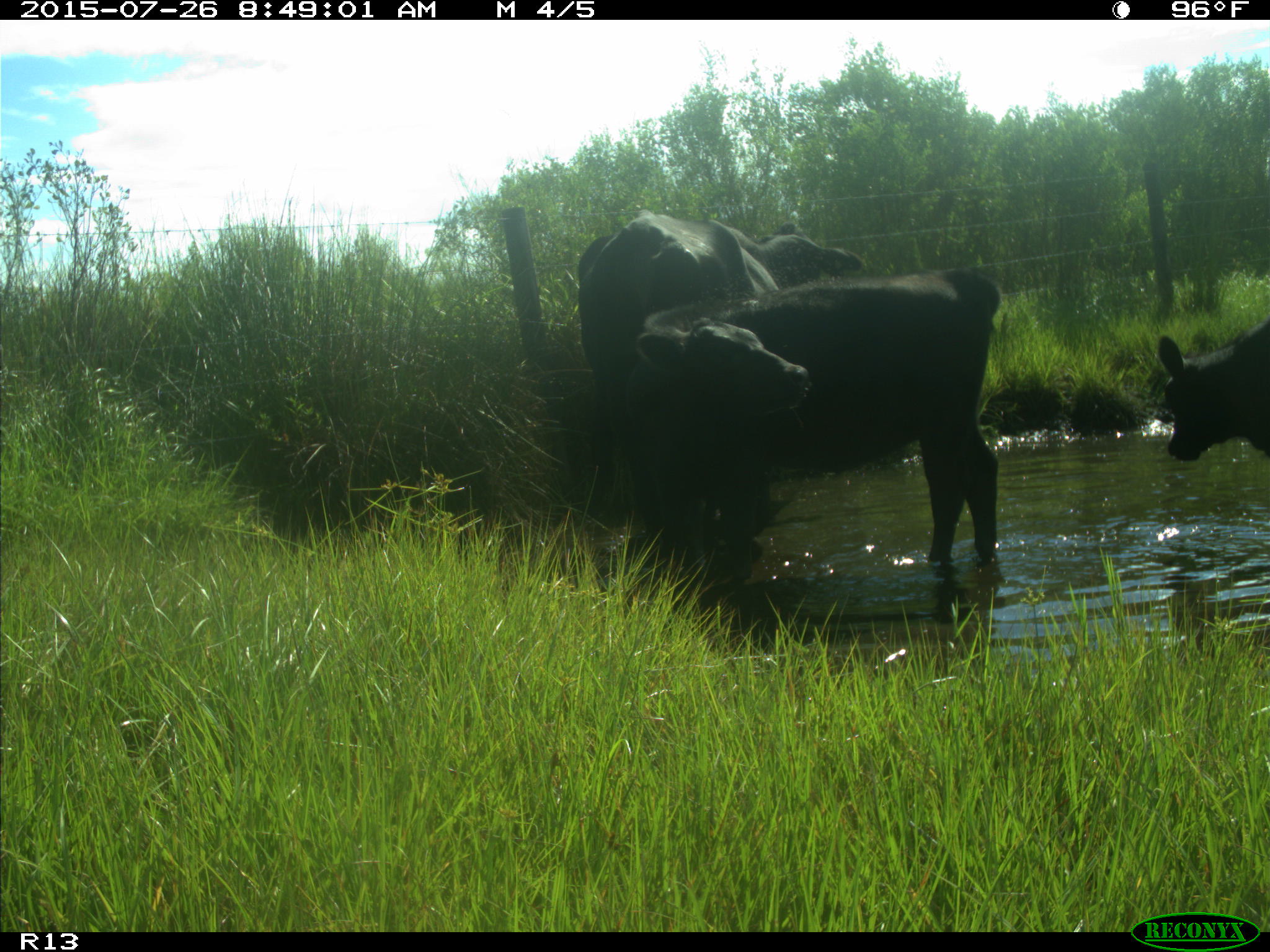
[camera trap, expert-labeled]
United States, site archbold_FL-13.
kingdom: Animalia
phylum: Chordata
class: Mammalia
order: Artiodactyla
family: Bovidae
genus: Bos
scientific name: Bos taurus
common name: domestic cow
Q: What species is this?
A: Bos taurus (domestic cow).